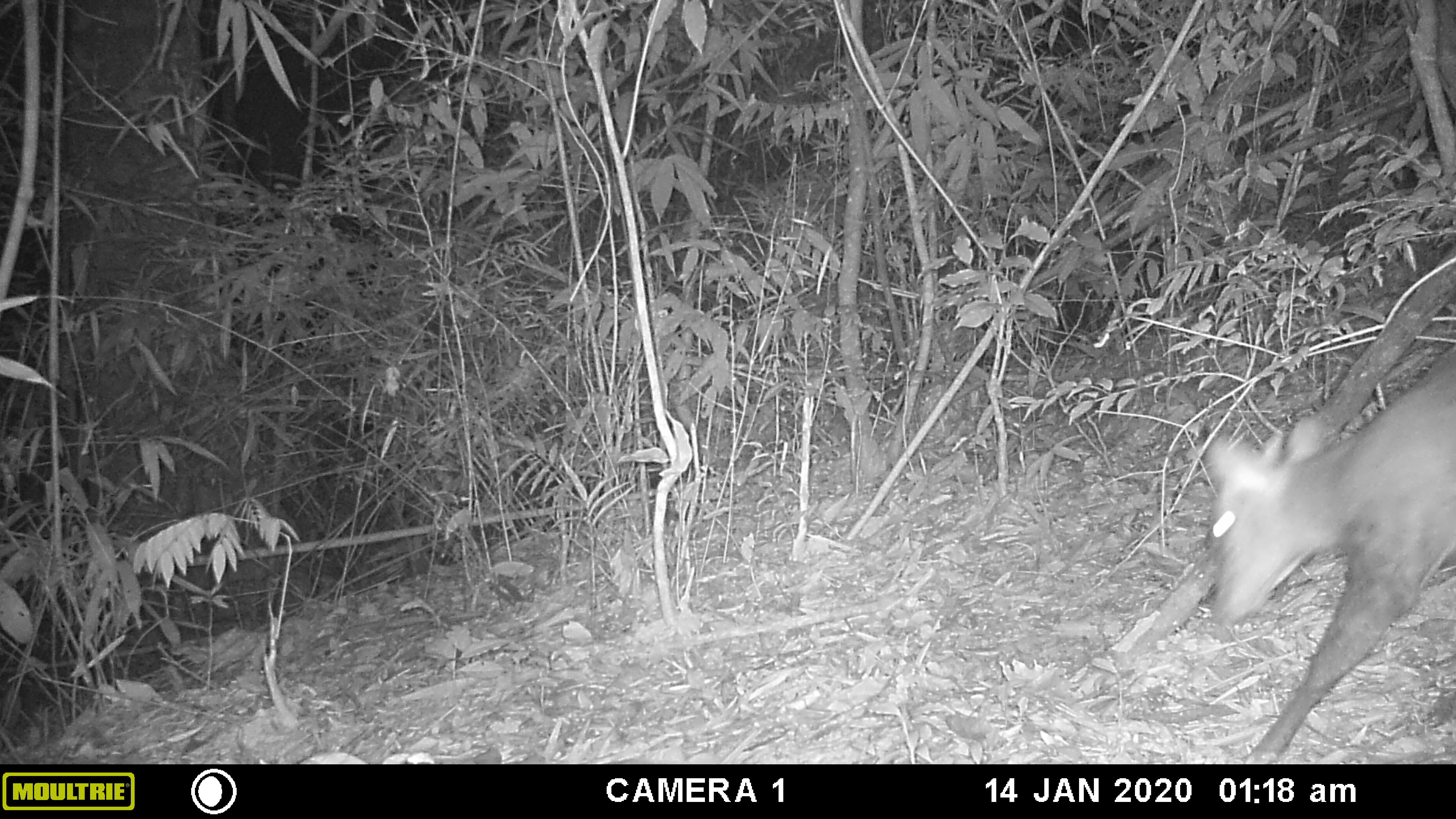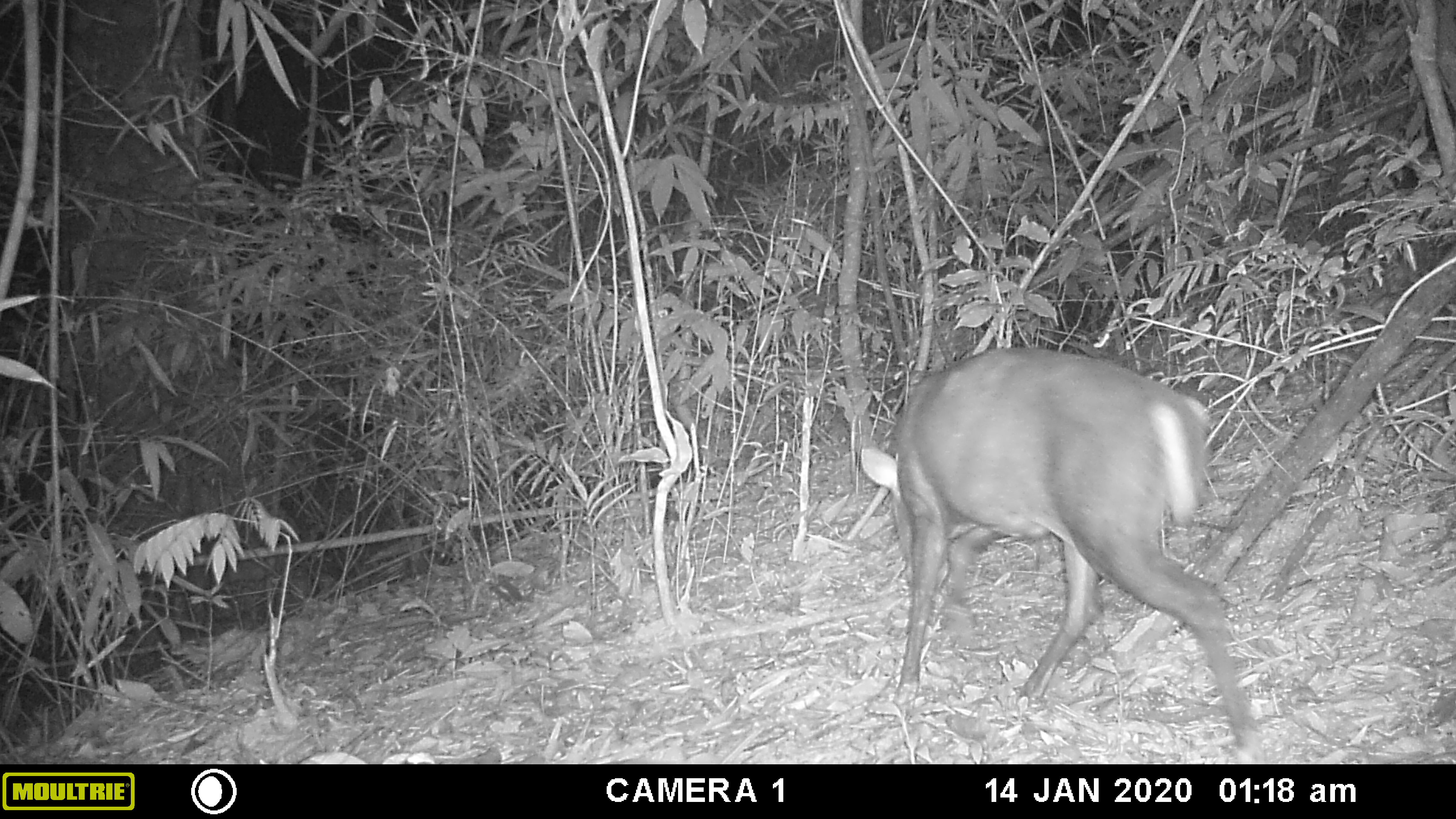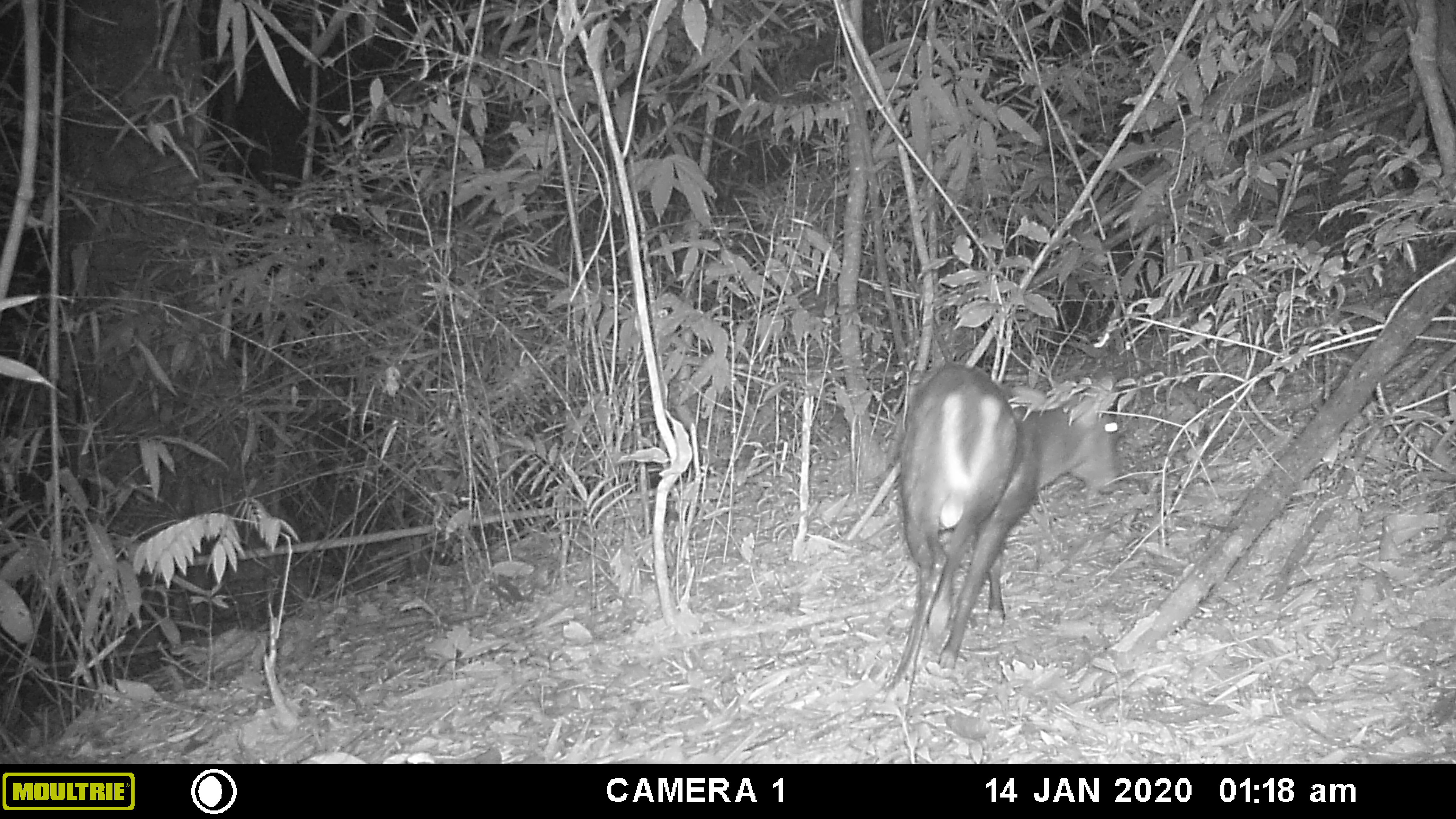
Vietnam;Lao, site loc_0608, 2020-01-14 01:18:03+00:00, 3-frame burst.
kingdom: Animalia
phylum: Chordata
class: Mammalia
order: Artiodactyla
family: Cervidae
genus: Muntiacus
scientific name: Muntiacus rooseveltorum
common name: roosevelt's muntjac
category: roosevelts muntjac group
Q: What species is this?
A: Roosevelts muntjac group (roosevelt's muntjac) (Muntiacus rooseveltorum).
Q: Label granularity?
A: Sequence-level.